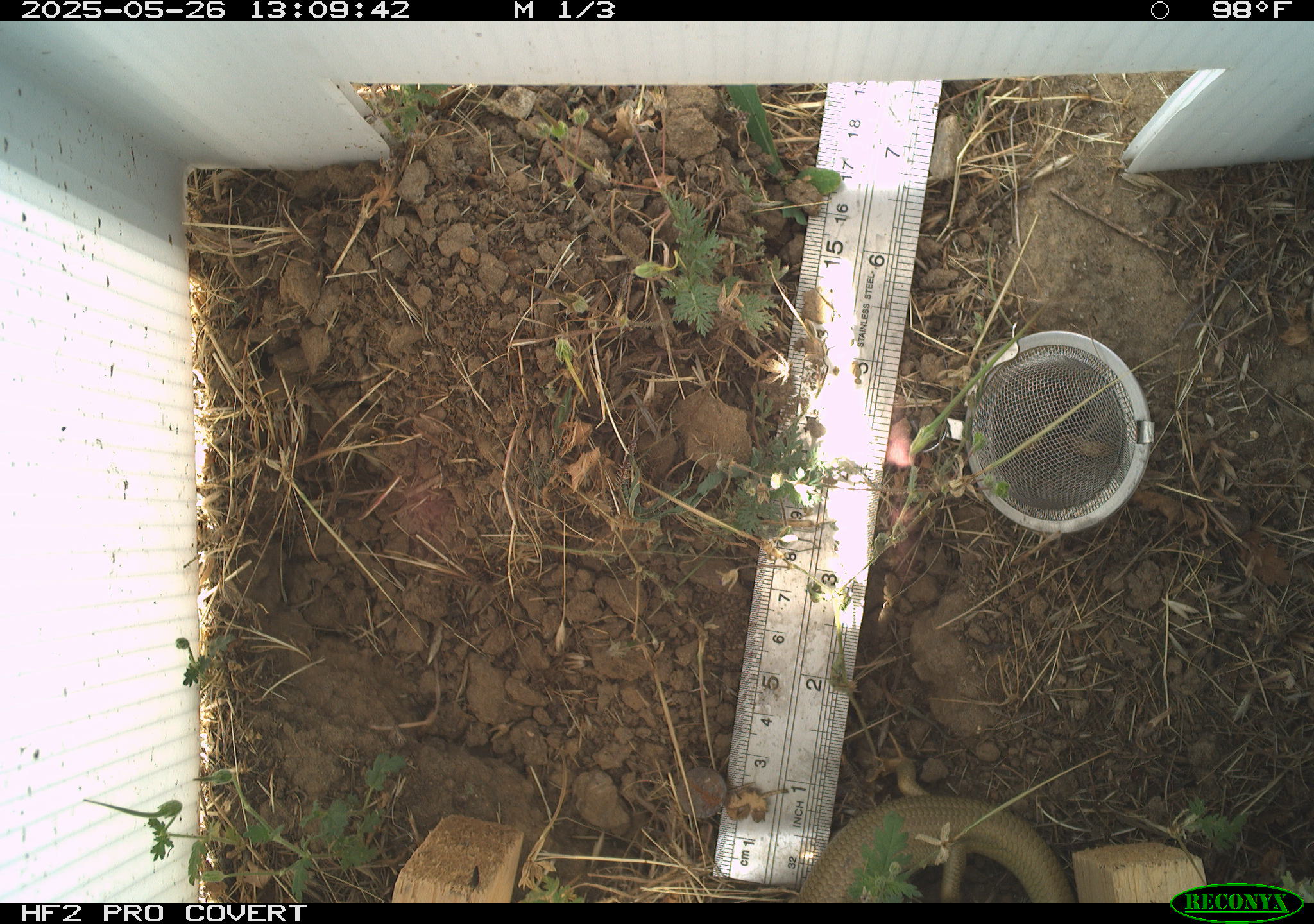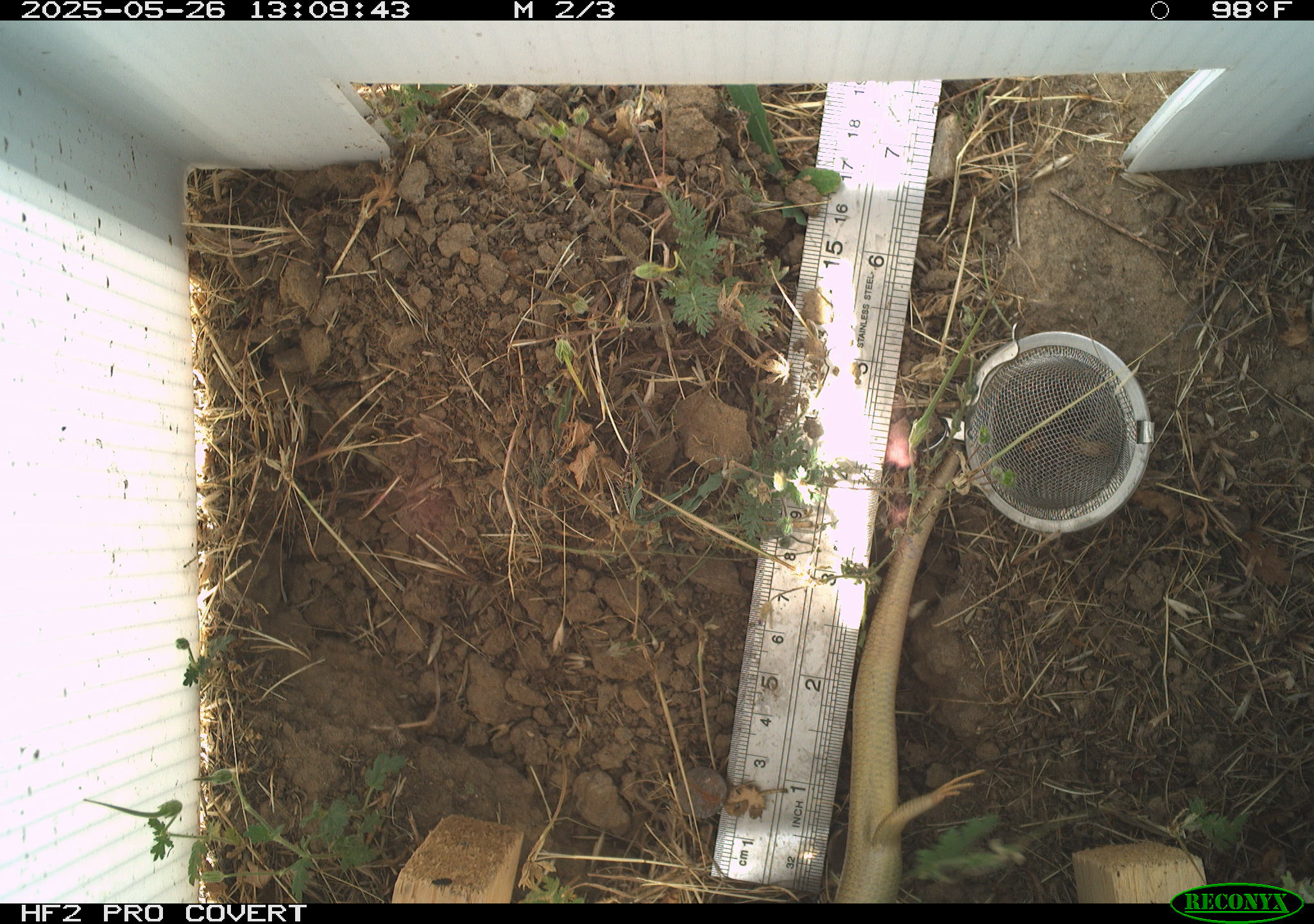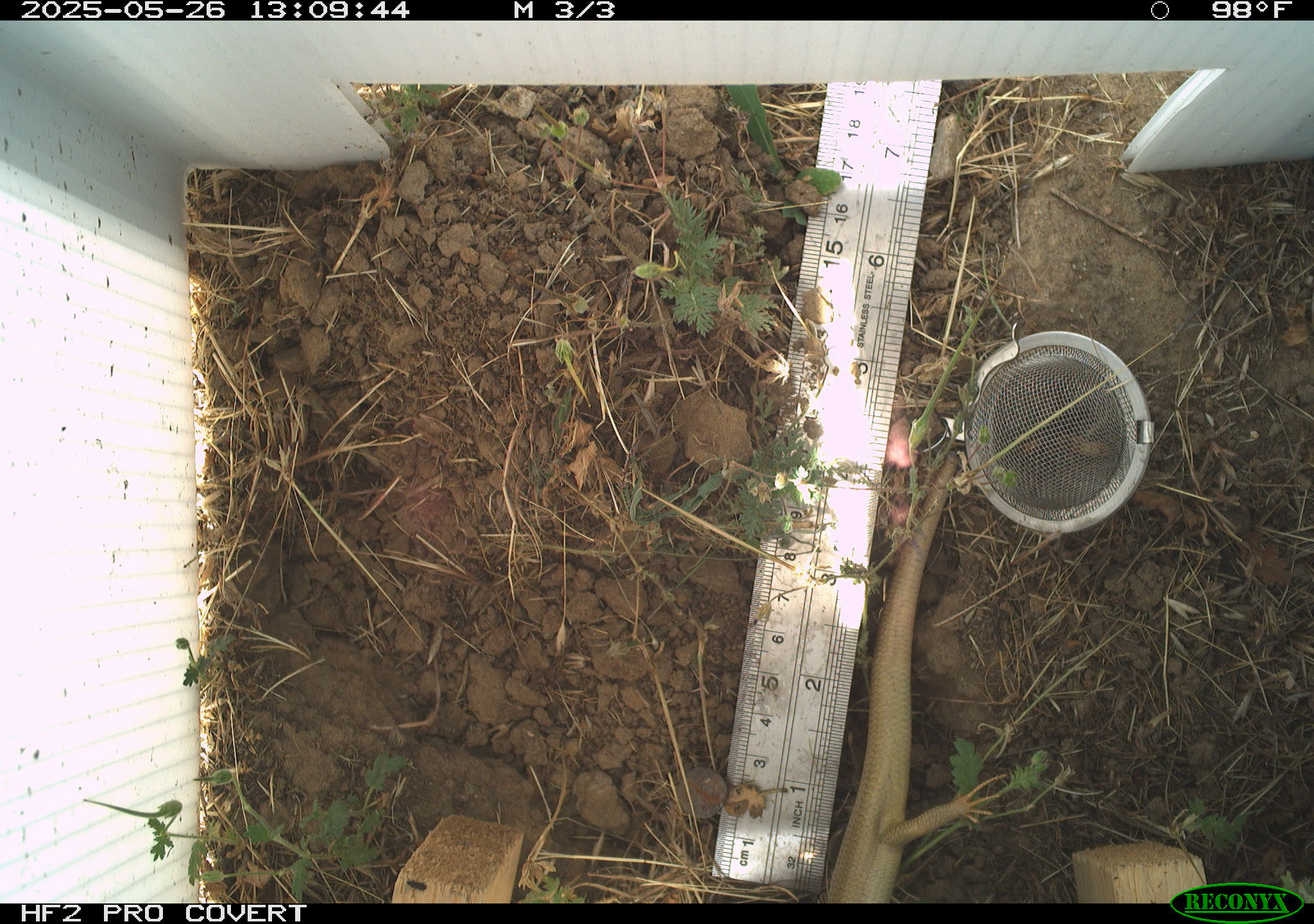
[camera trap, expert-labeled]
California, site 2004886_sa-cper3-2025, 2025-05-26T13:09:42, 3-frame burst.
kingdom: Animalia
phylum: Chordata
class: Reptilia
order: Squamata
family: Scincidae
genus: Plestiodon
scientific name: Plestiodon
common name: blue-tailed skinks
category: plestiodon species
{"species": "plestiodon species (blue-tailed skinks) (Plestiodon)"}